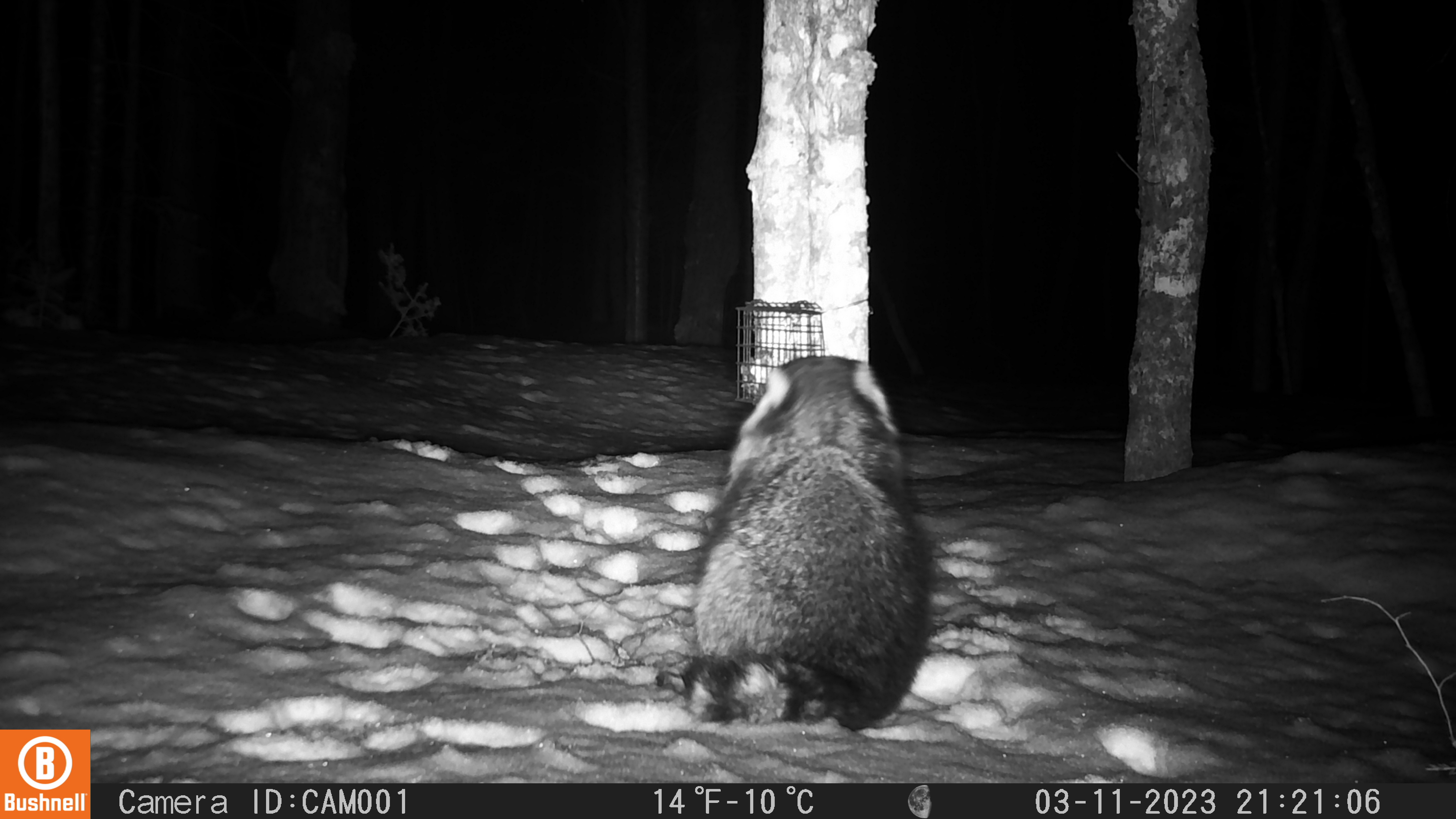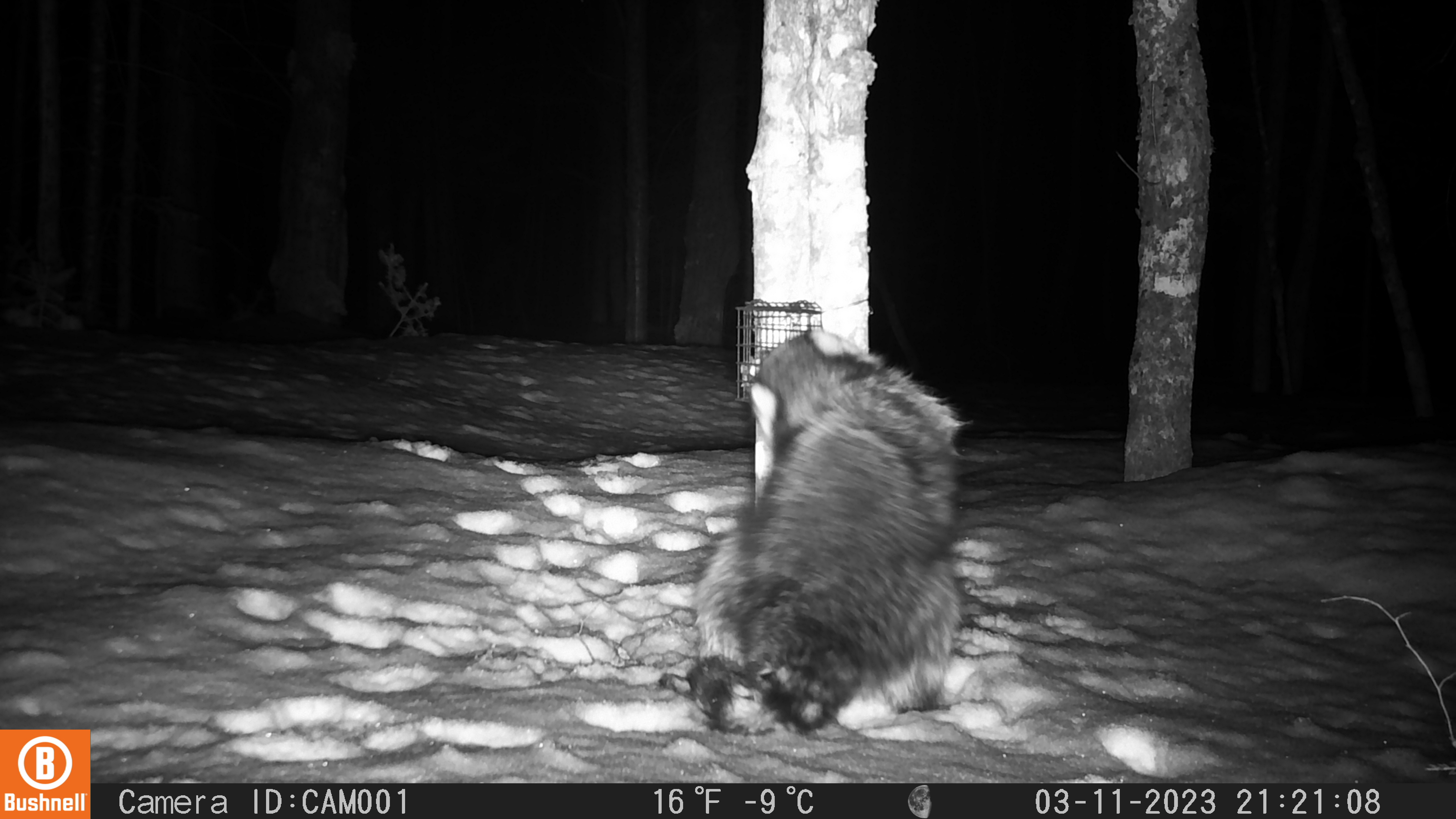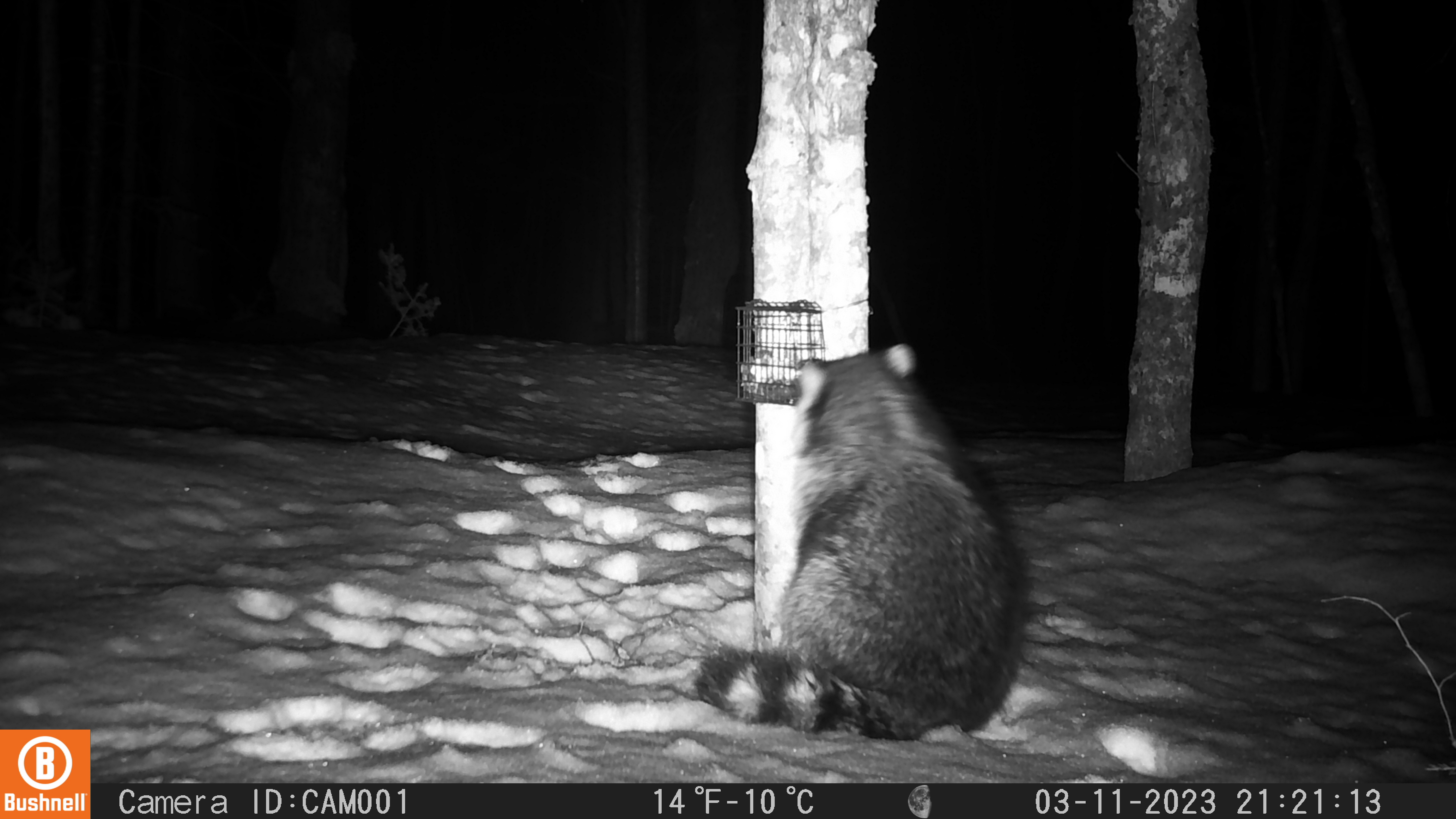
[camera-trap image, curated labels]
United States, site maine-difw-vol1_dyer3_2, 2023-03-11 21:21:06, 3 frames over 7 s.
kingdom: Animalia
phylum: Chordata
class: Mammalia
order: Carnivora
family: Procyonidae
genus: Procyon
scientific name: Procyon lotor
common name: raccoon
Raccoon (Procyon lotor).